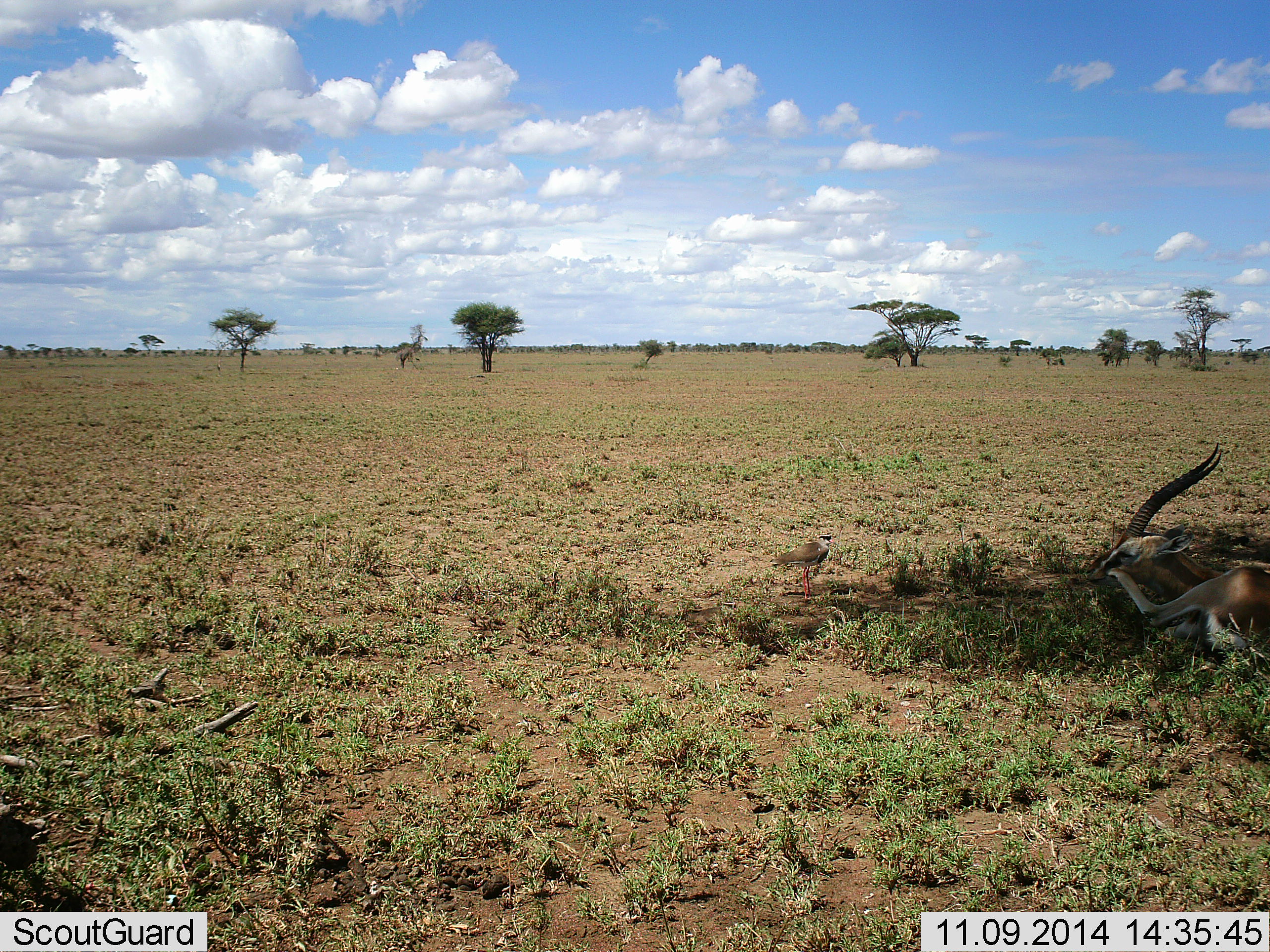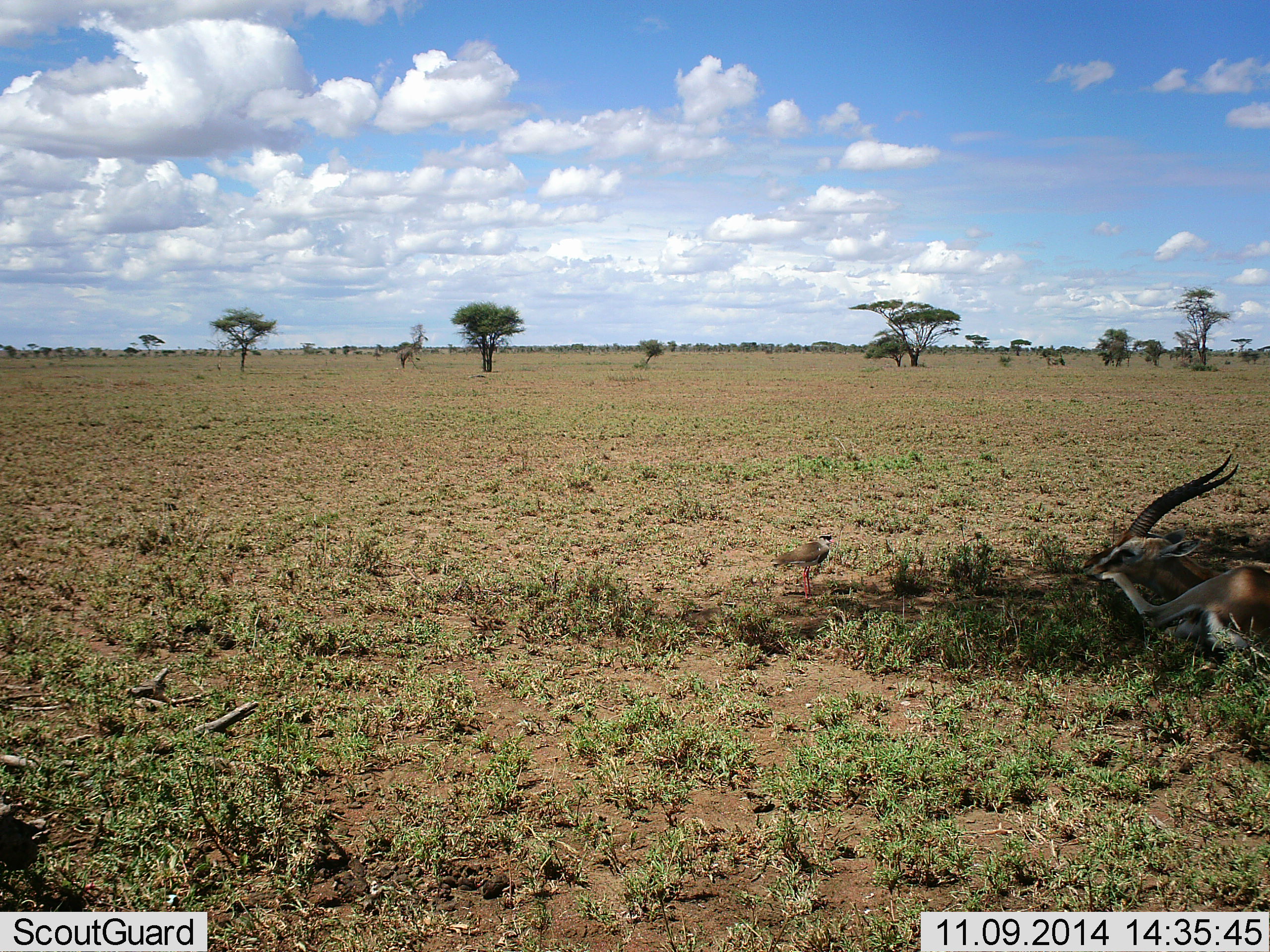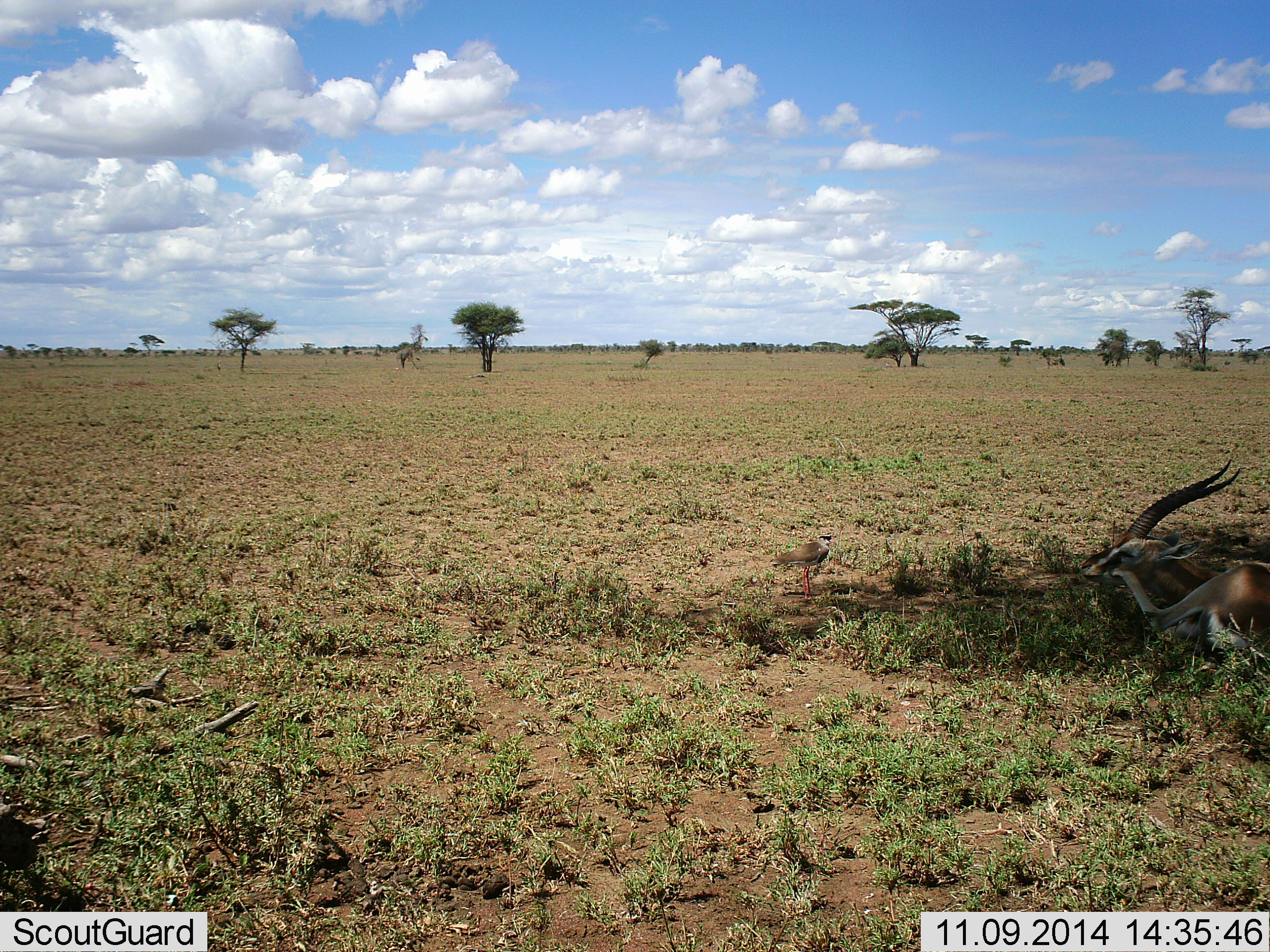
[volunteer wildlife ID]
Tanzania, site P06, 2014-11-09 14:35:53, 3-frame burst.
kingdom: Animalia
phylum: Chordata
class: Mammalia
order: Artiodactyla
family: Bovidae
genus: Eudorcas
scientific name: Eudorcas thomsonii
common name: thomson's gazelle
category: gazellethomsons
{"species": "gazellethomsons (thomson's gazelle) (Eudorcas thomsonii)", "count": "1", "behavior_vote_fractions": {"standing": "9%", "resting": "91%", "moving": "0%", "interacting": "18%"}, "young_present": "0%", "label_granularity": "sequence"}